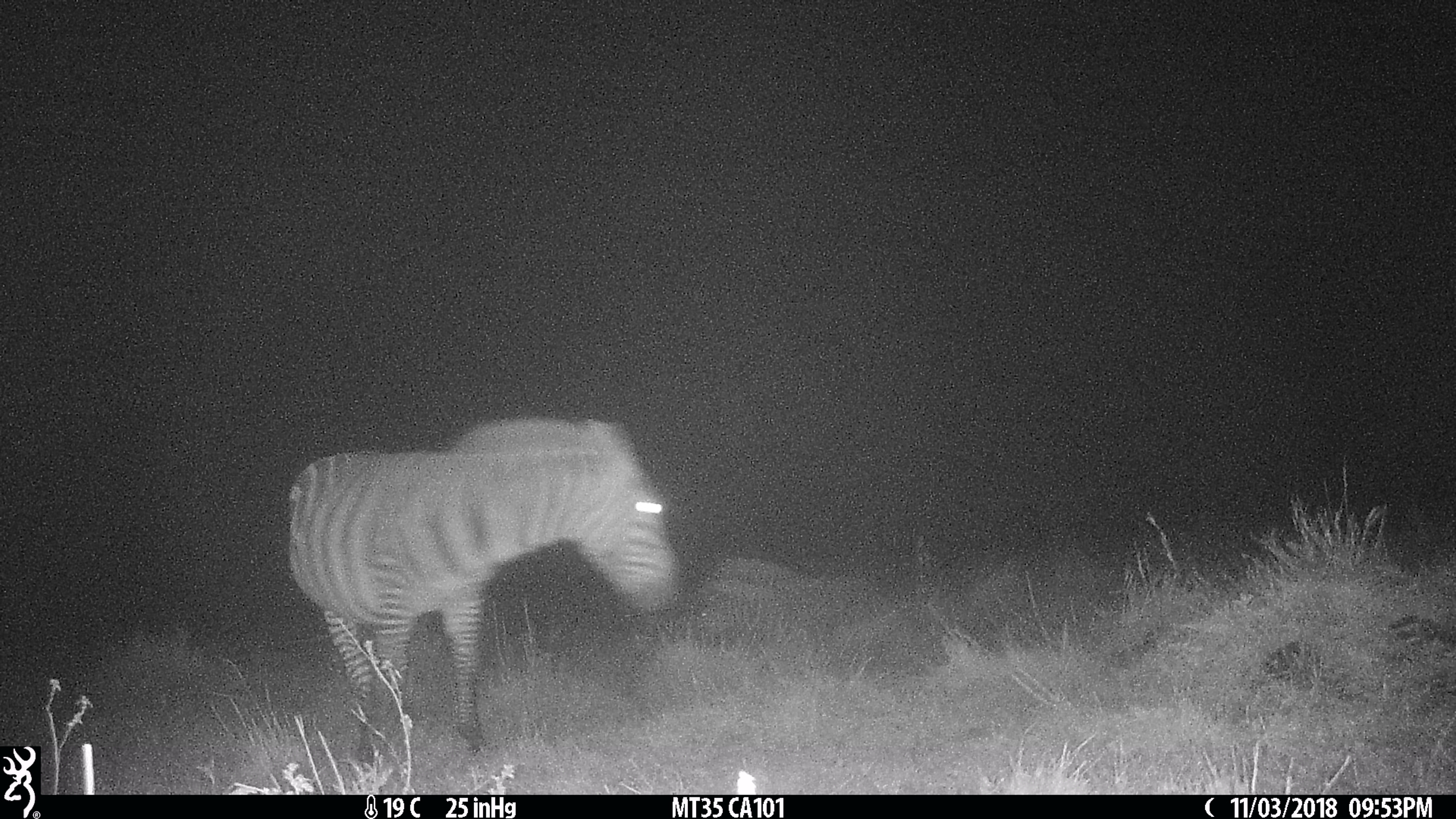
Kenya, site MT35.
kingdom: Animalia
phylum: Chordata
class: Mammalia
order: Perissodactyla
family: Equidae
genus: Equus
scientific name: Equus quagga burchellii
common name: burchell's zebra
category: zebra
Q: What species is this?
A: Zebra (burchell's zebra) (Equus quagga burchellii).